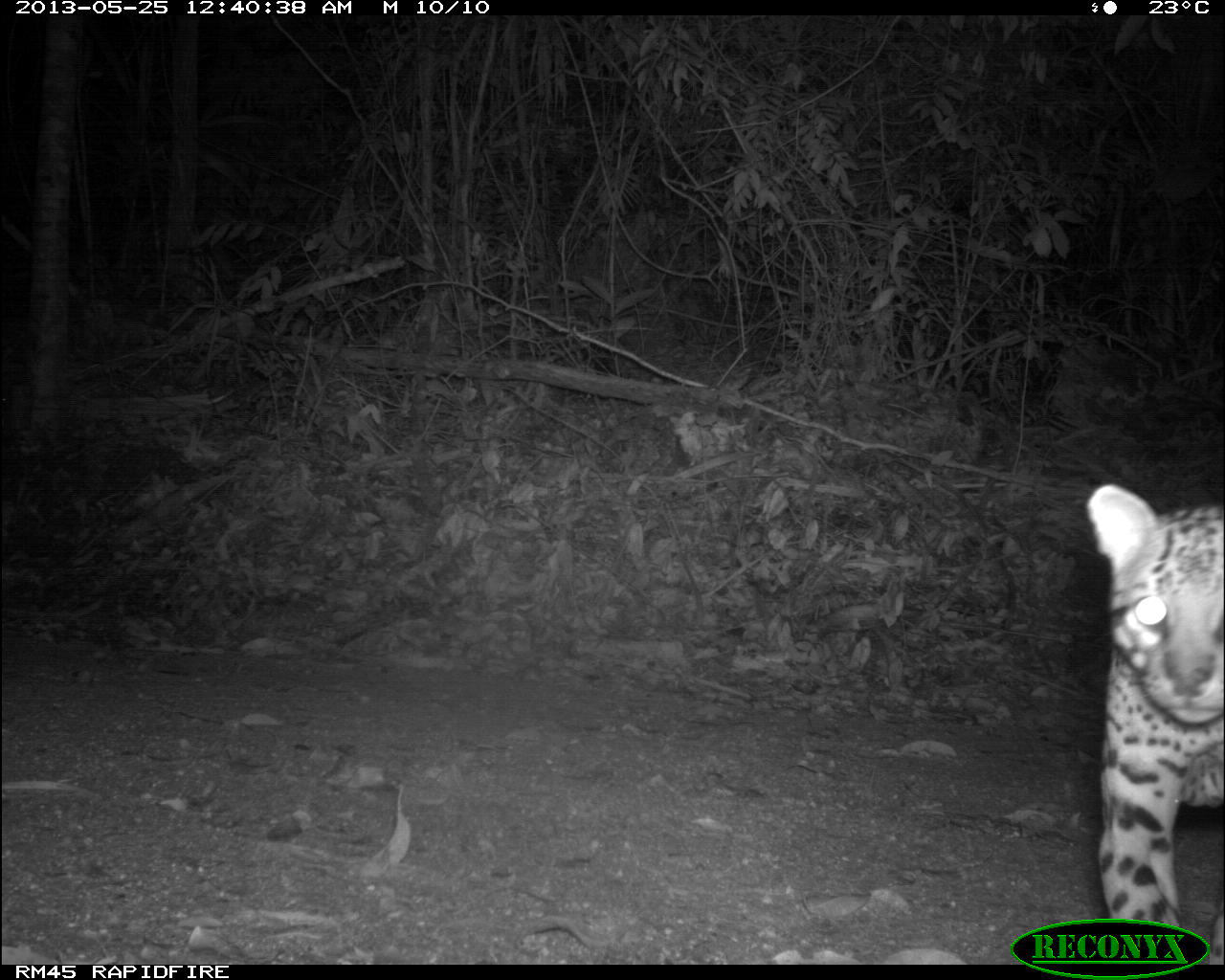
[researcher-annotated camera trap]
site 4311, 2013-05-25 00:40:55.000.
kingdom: Animalia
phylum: Chordata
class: Mammalia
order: Carnivora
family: Felidae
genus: Leopardus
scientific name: Leopardus pardalis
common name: ocelot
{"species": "Leopardus pardalis (ocelot)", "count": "1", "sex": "male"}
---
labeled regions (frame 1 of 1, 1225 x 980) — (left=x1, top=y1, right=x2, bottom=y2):
leopardus pardalis: (left=1082, top=483, right=1225, bottom=962)